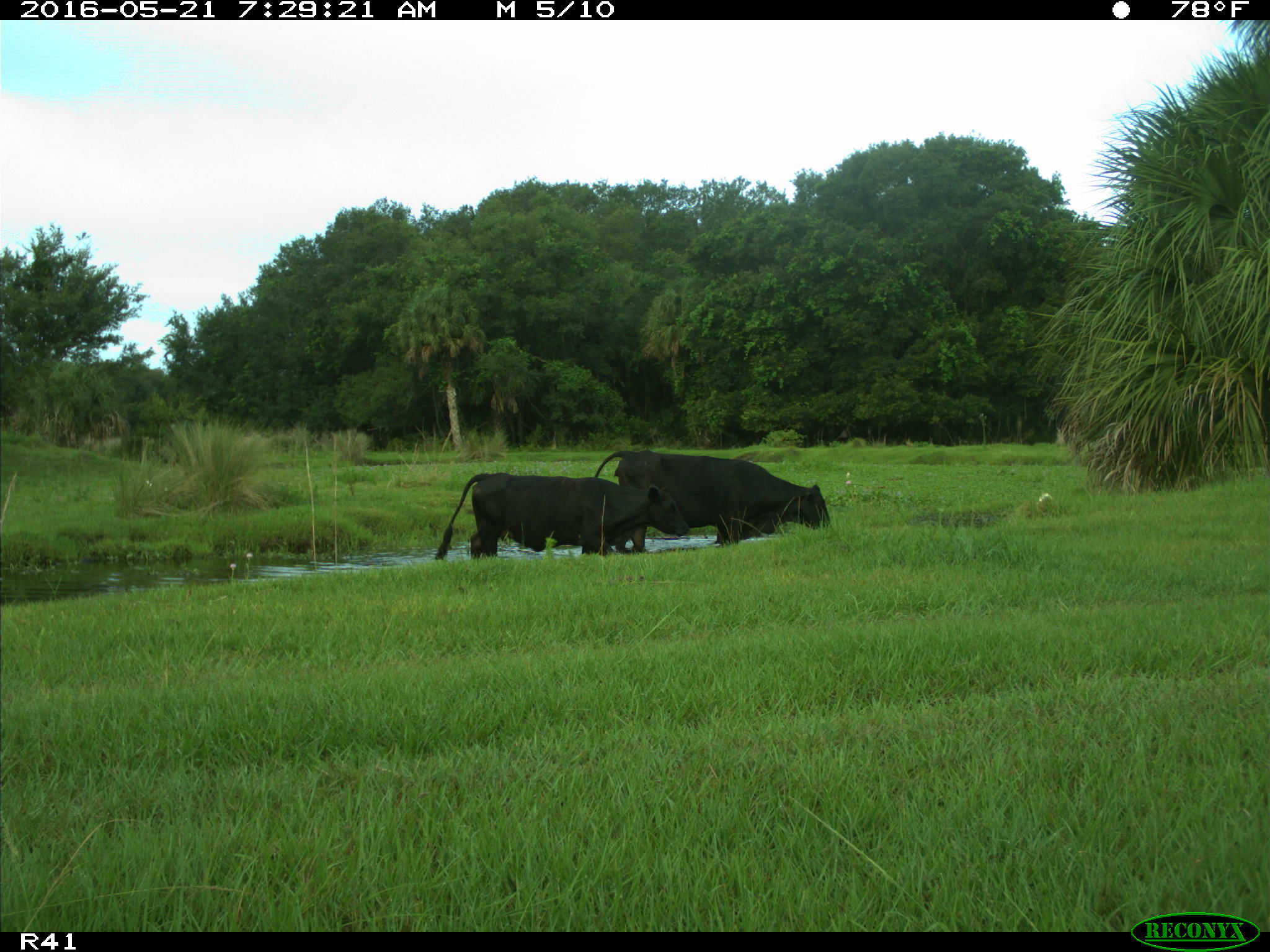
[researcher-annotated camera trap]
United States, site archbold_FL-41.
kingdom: Animalia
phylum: Chordata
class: Mammalia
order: Artiodactyla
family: Bovidae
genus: Bos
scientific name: Bos taurus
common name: domestic cow